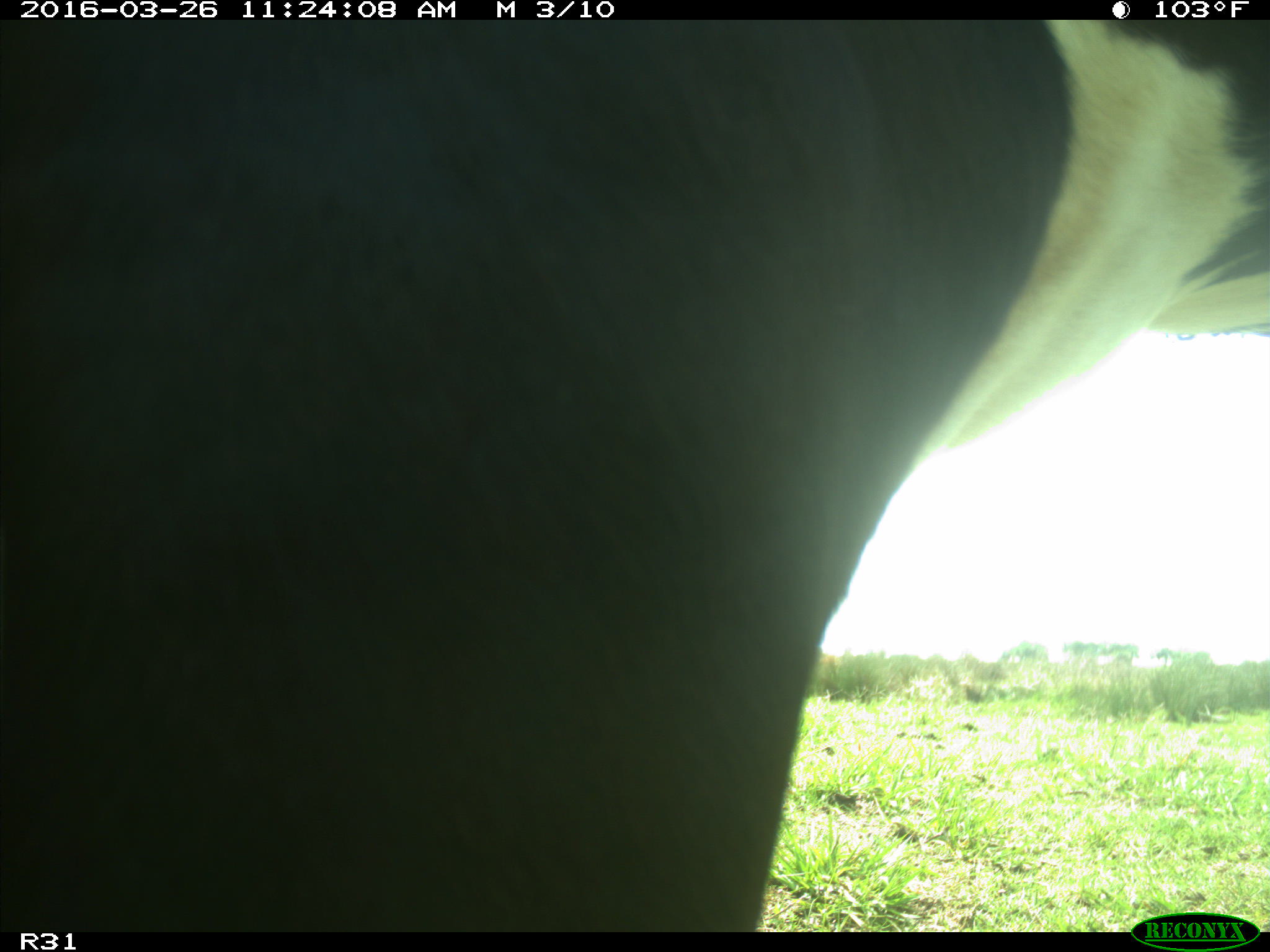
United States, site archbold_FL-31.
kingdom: Animalia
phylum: Chordata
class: Mammalia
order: Artiodactyla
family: Bovidae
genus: Bos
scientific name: Bos taurus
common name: domestic cow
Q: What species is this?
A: Bos taurus (domestic cow).